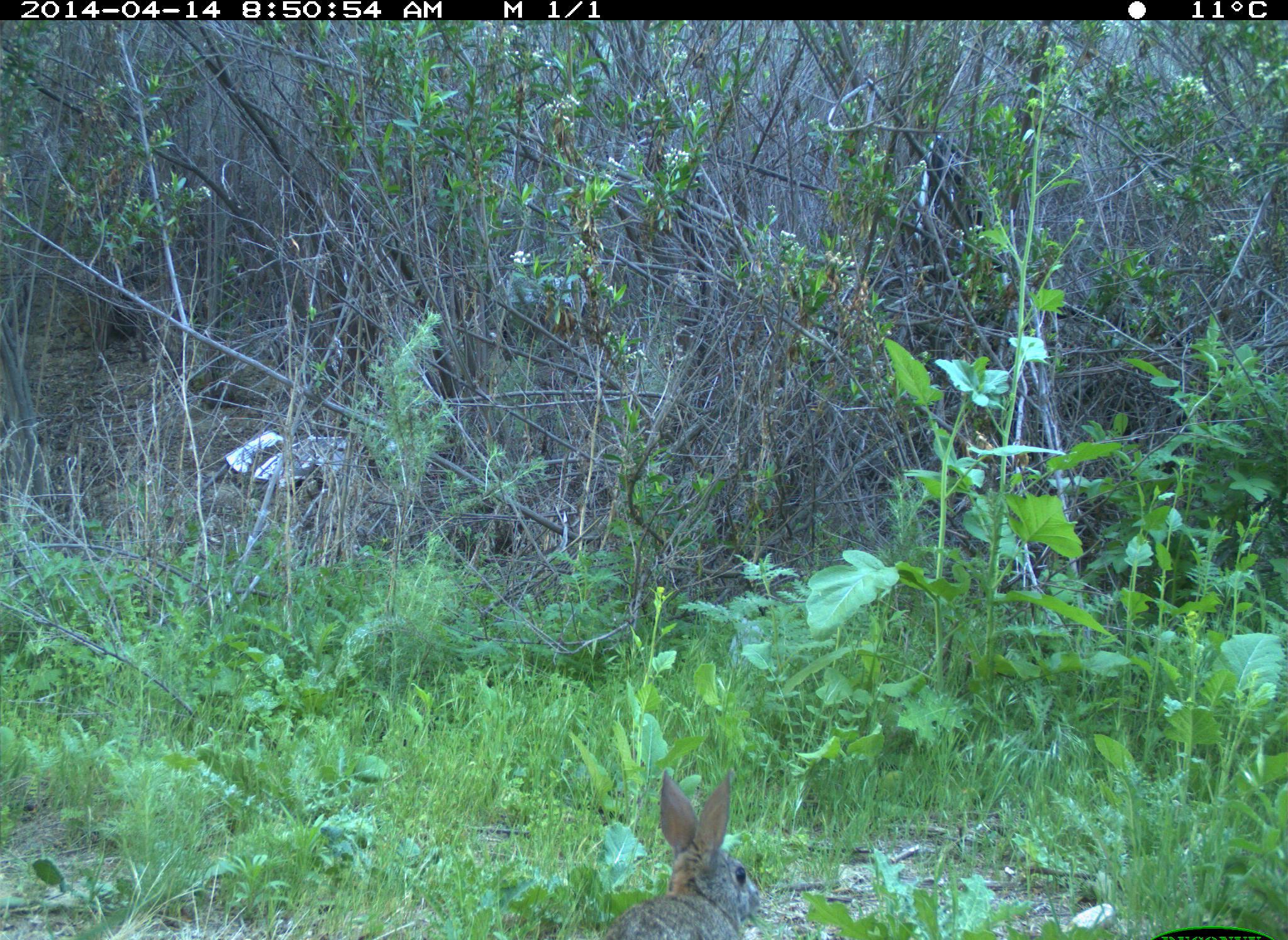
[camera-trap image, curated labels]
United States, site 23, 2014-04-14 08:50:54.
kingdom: Animalia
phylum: Chordata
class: Mammalia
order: Lagomorpha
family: Leporidae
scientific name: Leporidae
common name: rabbits and hares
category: rabbit